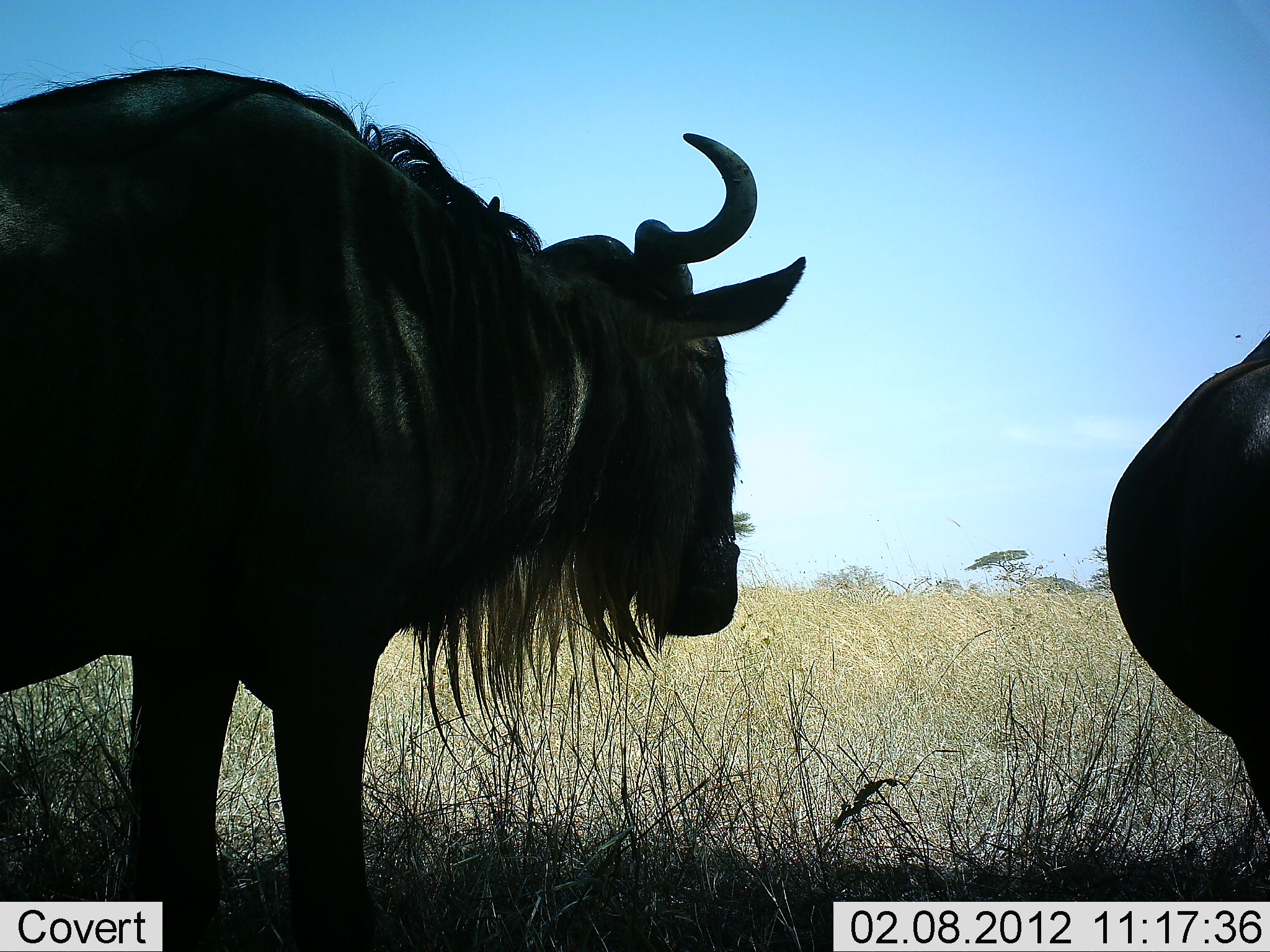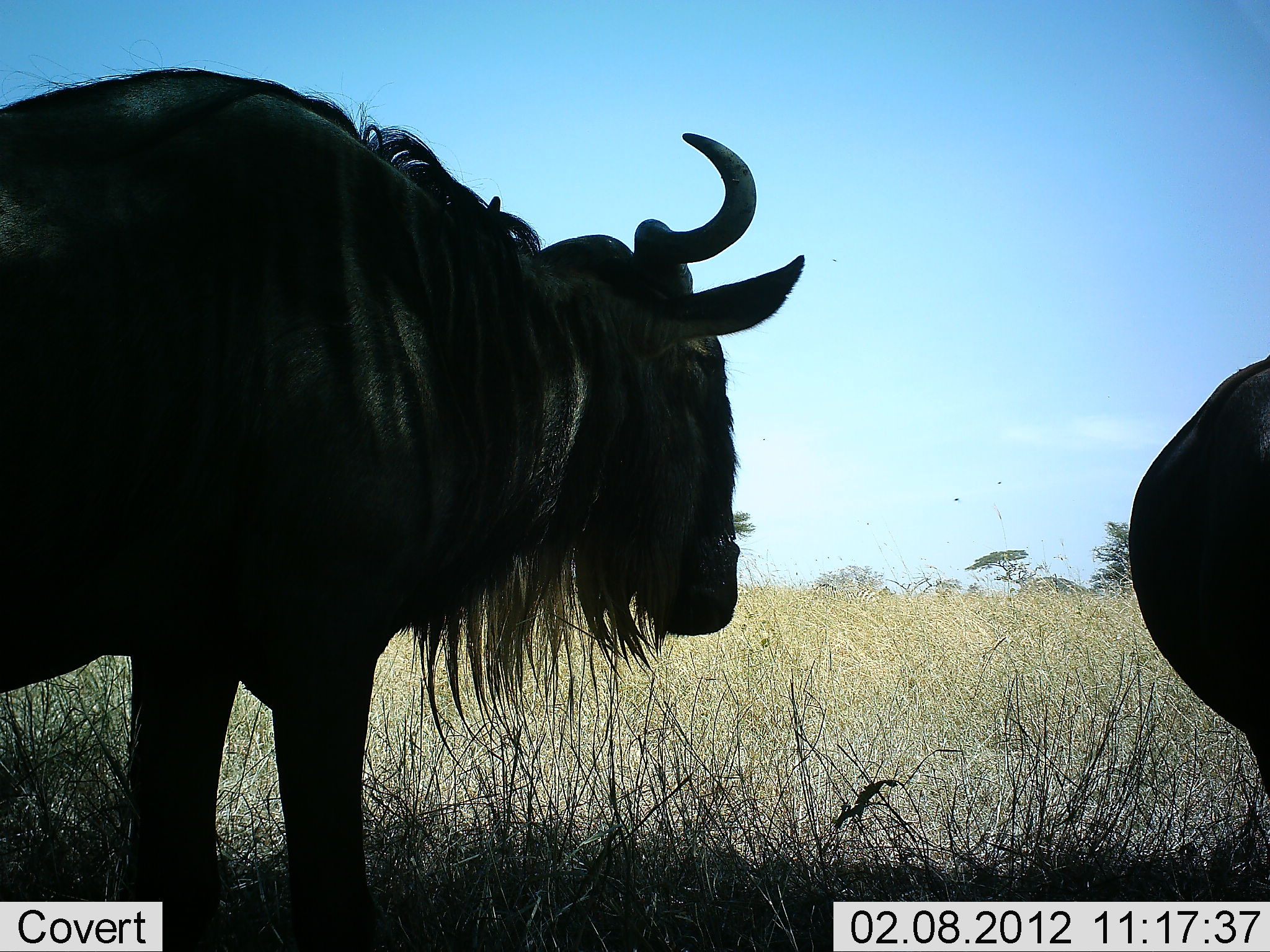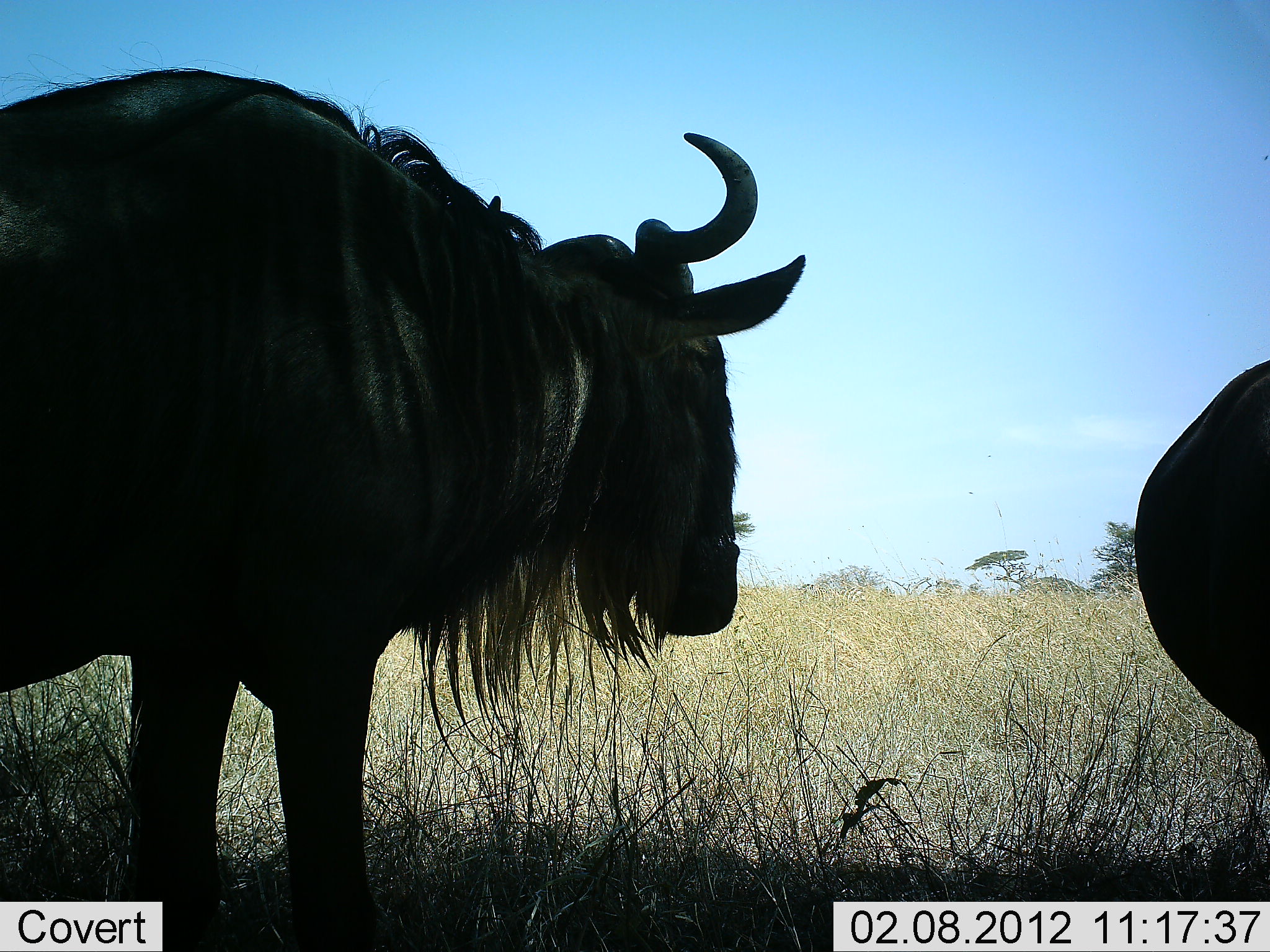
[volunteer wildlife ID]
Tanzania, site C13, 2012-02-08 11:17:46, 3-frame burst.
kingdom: Animalia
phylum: Chordata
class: Mammalia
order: Artiodactyla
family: Bovidae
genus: Connochaetes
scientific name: Connochaetes taurinus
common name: blue wildebeest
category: wildebeest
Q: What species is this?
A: Wildebeest (blue wildebeest) (Connochaetes taurinus).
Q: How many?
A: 2.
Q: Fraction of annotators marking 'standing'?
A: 100%.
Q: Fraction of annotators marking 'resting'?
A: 16%.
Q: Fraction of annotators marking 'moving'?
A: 0%.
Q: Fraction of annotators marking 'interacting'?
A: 0%.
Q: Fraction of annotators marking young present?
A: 0%.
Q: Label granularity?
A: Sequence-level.